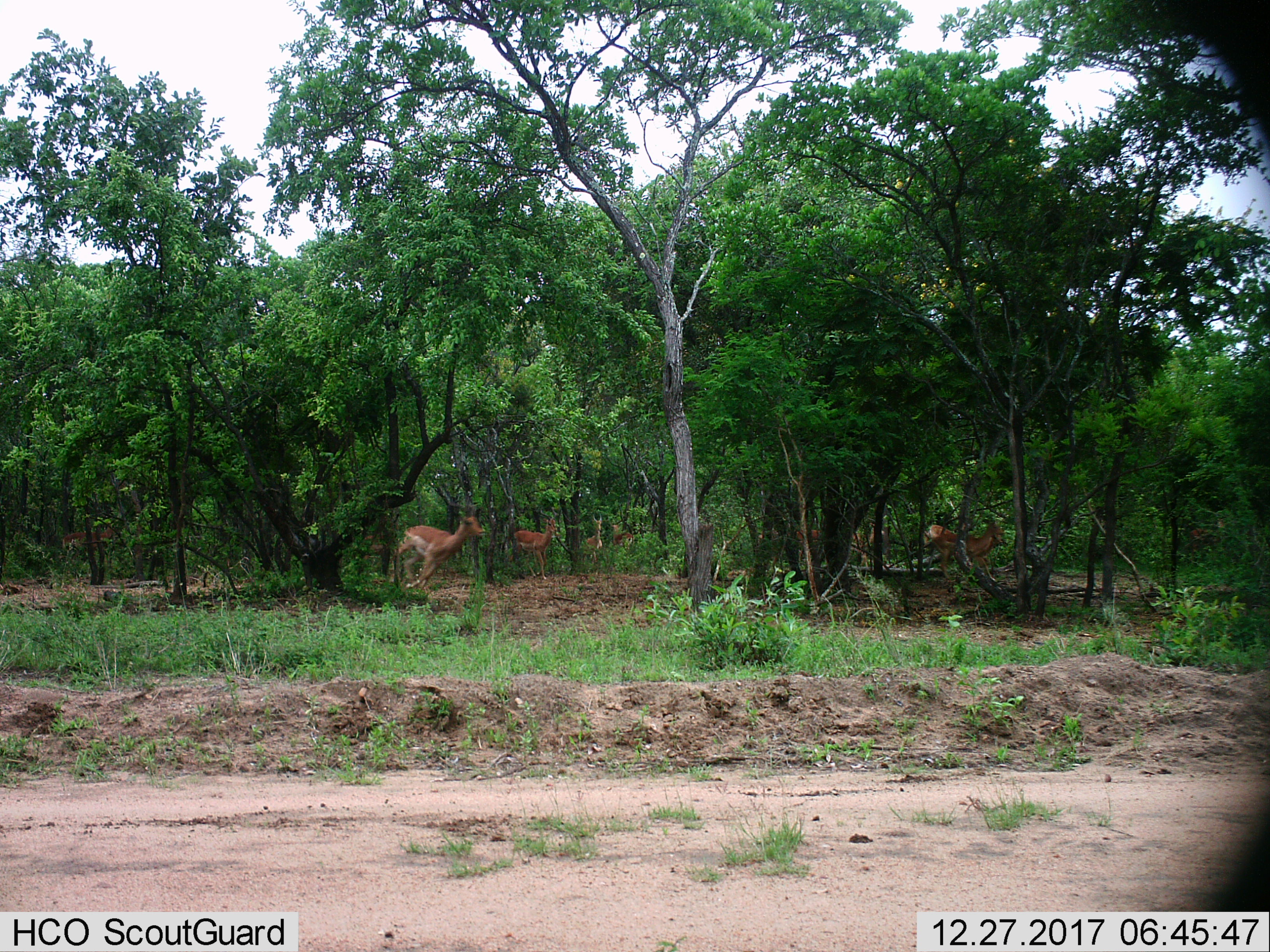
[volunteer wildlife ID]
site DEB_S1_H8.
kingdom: Animalia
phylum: Chordata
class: Mammalia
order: Artiodactyla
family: Bovidae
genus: Aepyceros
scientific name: Aepyceros melampus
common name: impala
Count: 6.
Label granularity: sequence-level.